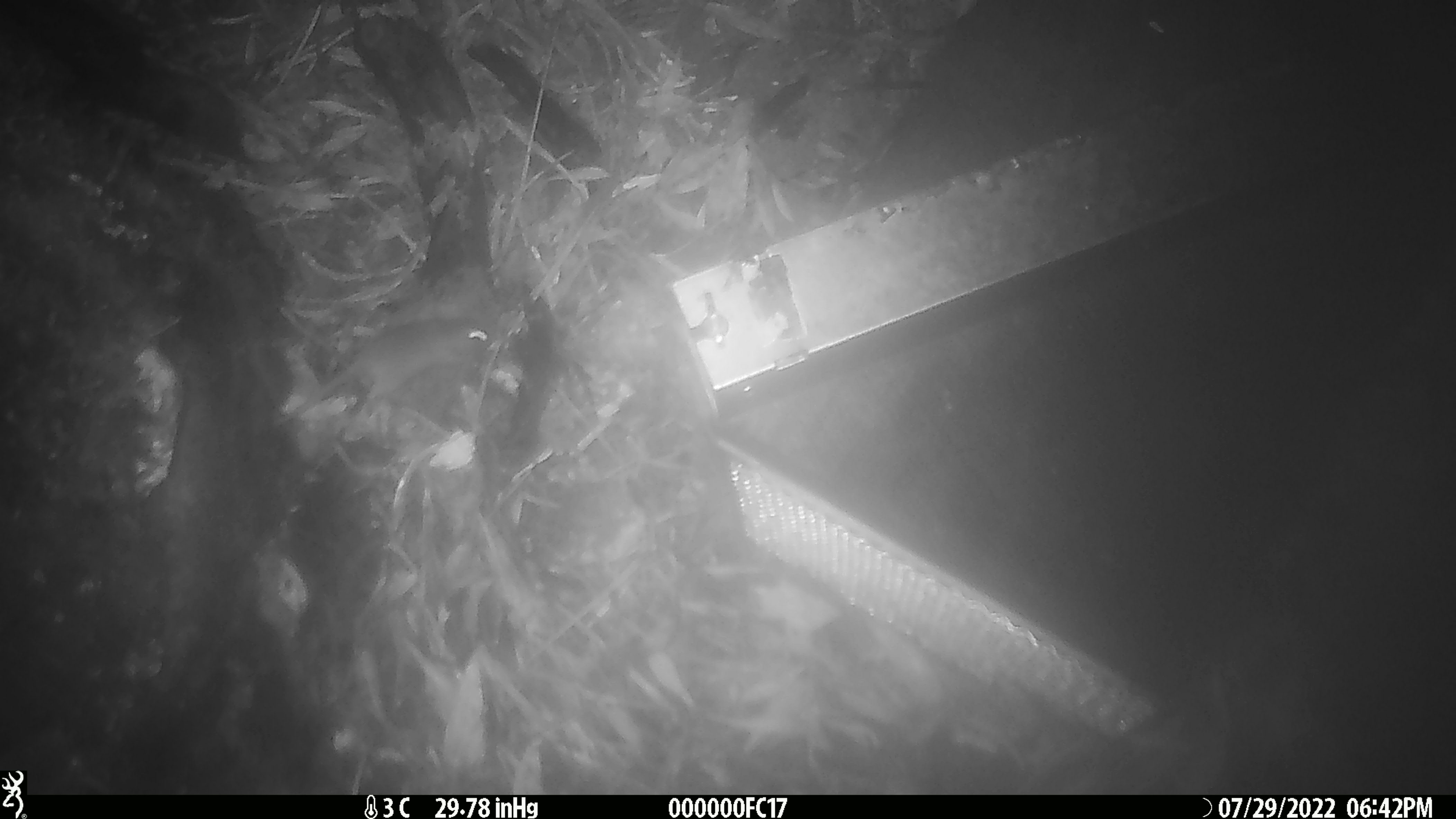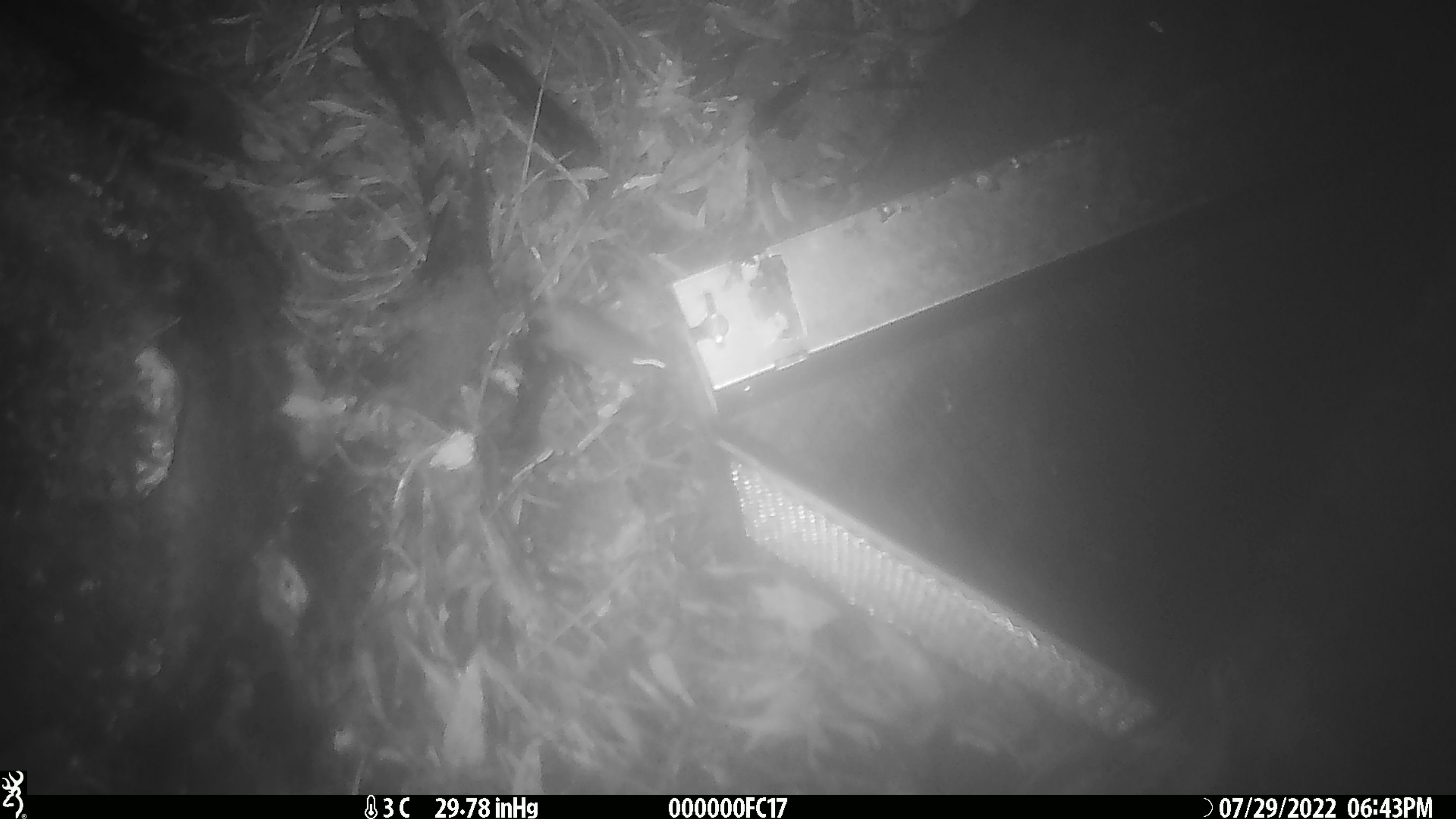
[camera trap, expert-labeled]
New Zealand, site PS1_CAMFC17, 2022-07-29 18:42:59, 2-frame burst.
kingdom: Animalia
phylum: Chordata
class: Mammalia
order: Rodentia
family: Muridae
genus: Mus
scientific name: Mus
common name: mouse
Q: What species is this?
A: Mouse (Mus).